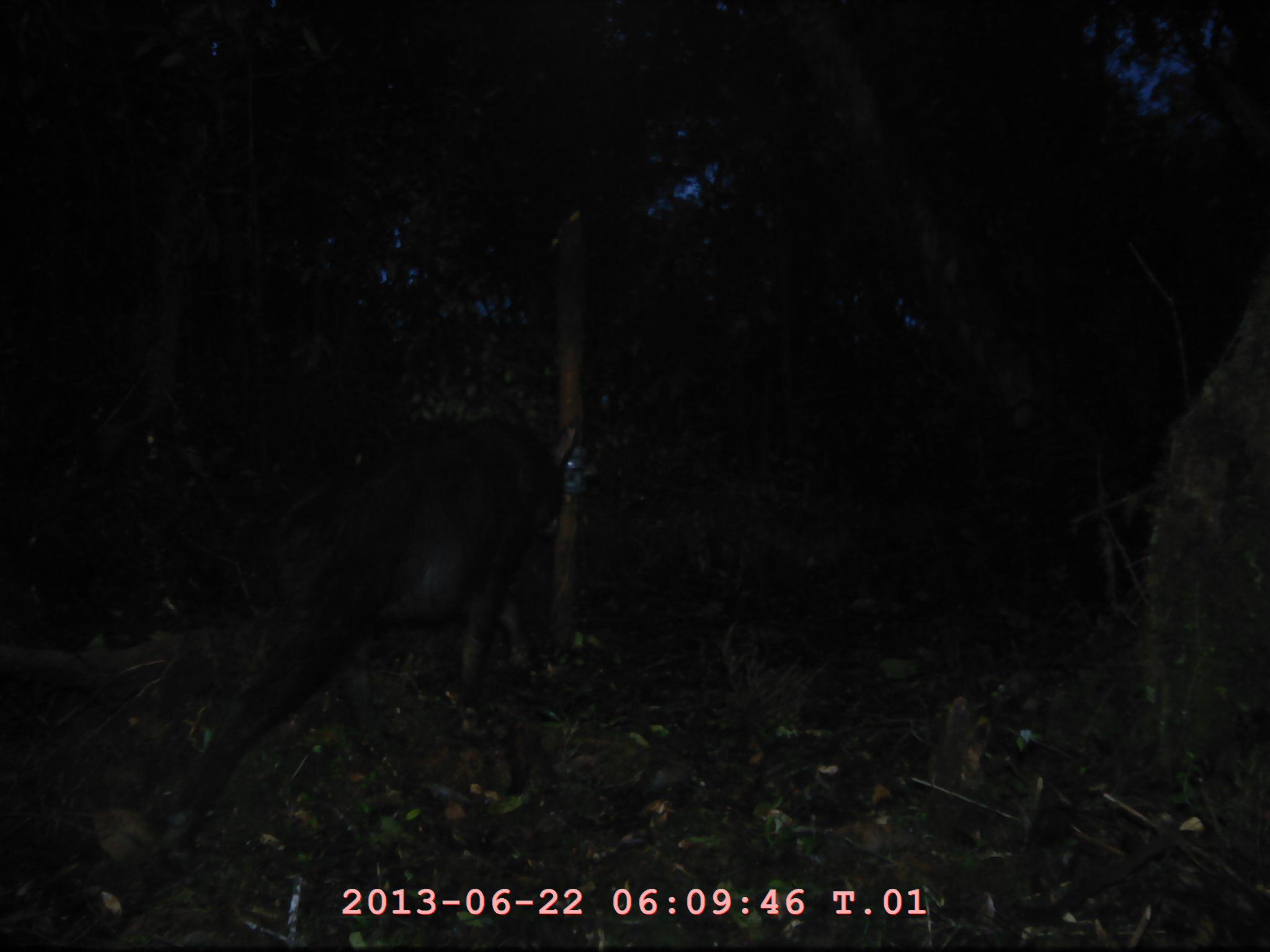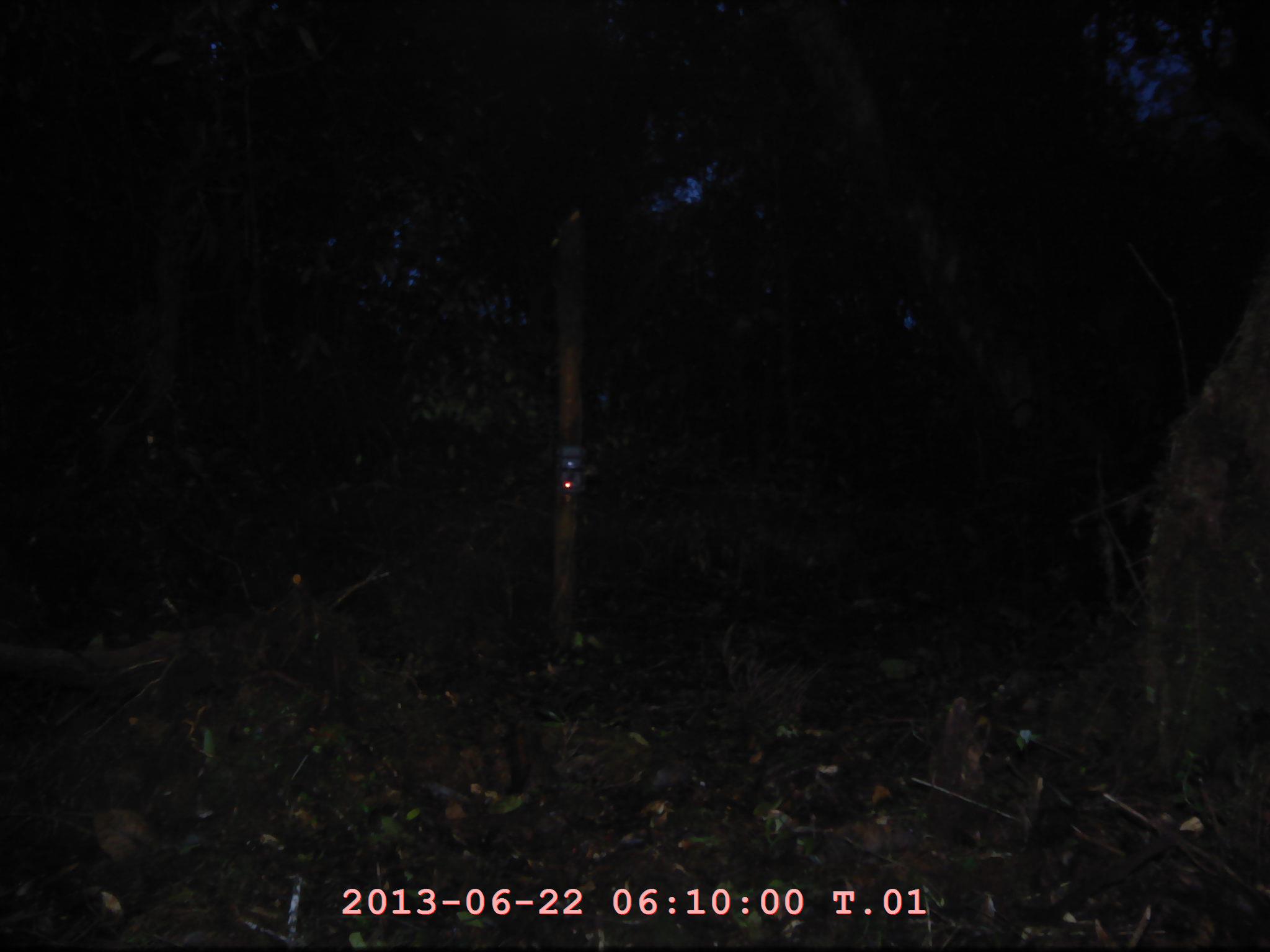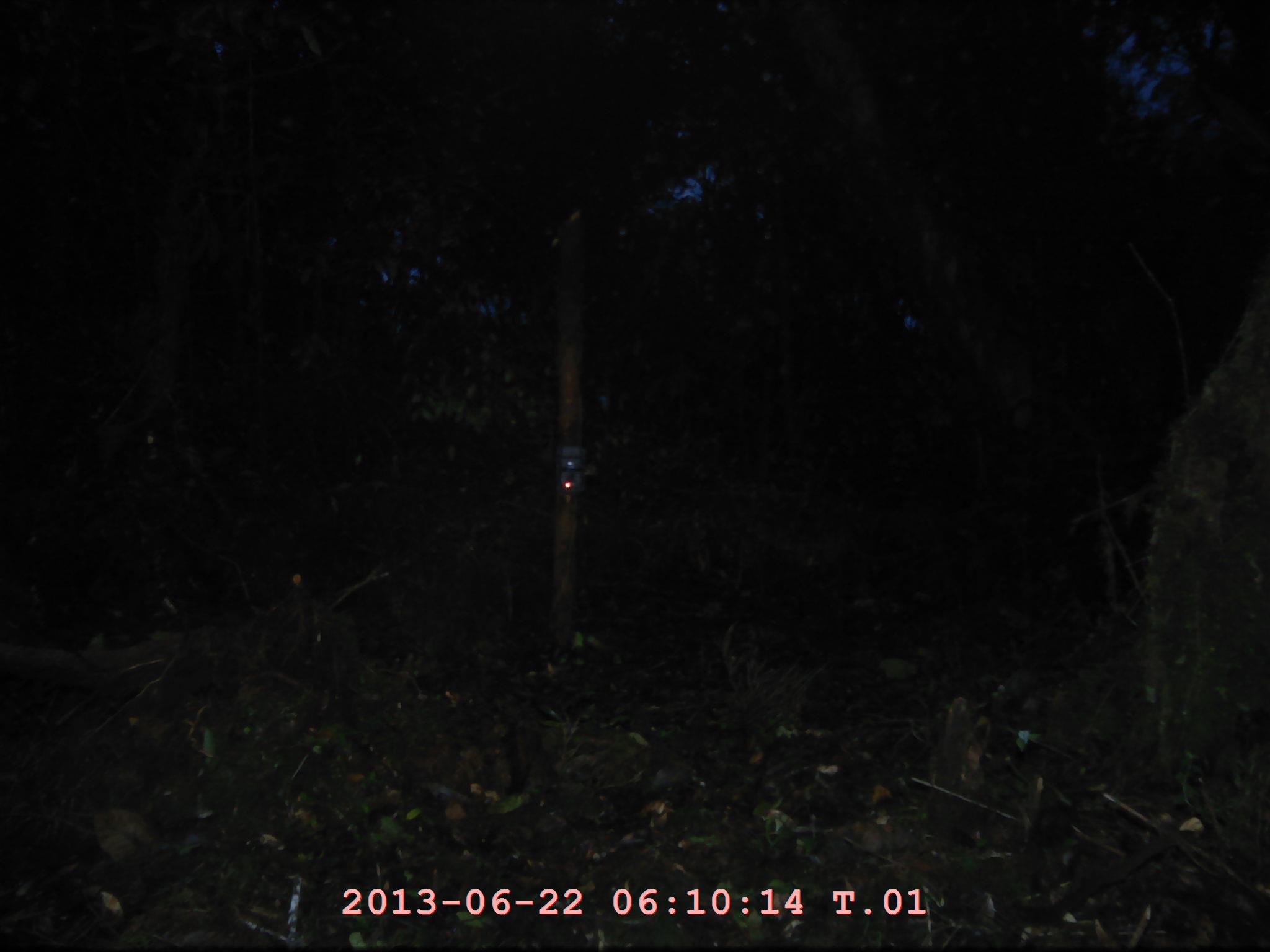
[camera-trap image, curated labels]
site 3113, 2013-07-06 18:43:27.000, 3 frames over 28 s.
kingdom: Animalia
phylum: Chordata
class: Mammalia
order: Artiodactyla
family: Bovidae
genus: Capricornis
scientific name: Capricornis sumatraensis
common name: southern serow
Capricornis sumatraensis (southern serow), count 1.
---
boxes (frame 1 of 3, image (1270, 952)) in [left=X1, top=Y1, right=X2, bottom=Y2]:
capricornis sumatraensis: [left=154, top=411, right=572, bottom=812]